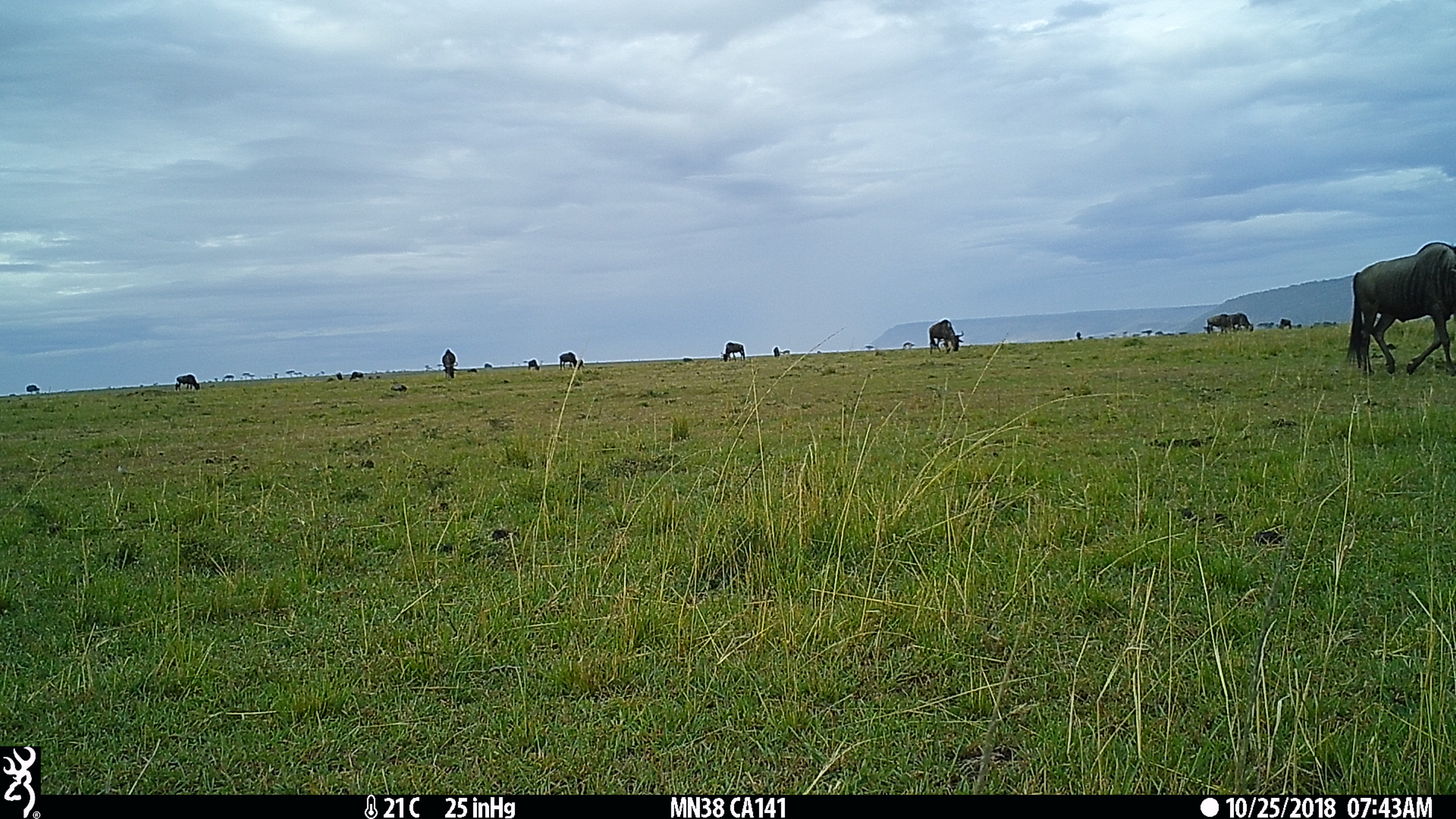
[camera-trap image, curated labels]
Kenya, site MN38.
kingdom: Animalia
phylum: Chordata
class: Mammalia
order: Artiodactyla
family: Bovidae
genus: Connochaetes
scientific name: Connochaetes taurinus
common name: blue wildebeest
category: wildebeest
Wildebeest (blue wildebeest) (Connochaetes taurinus).